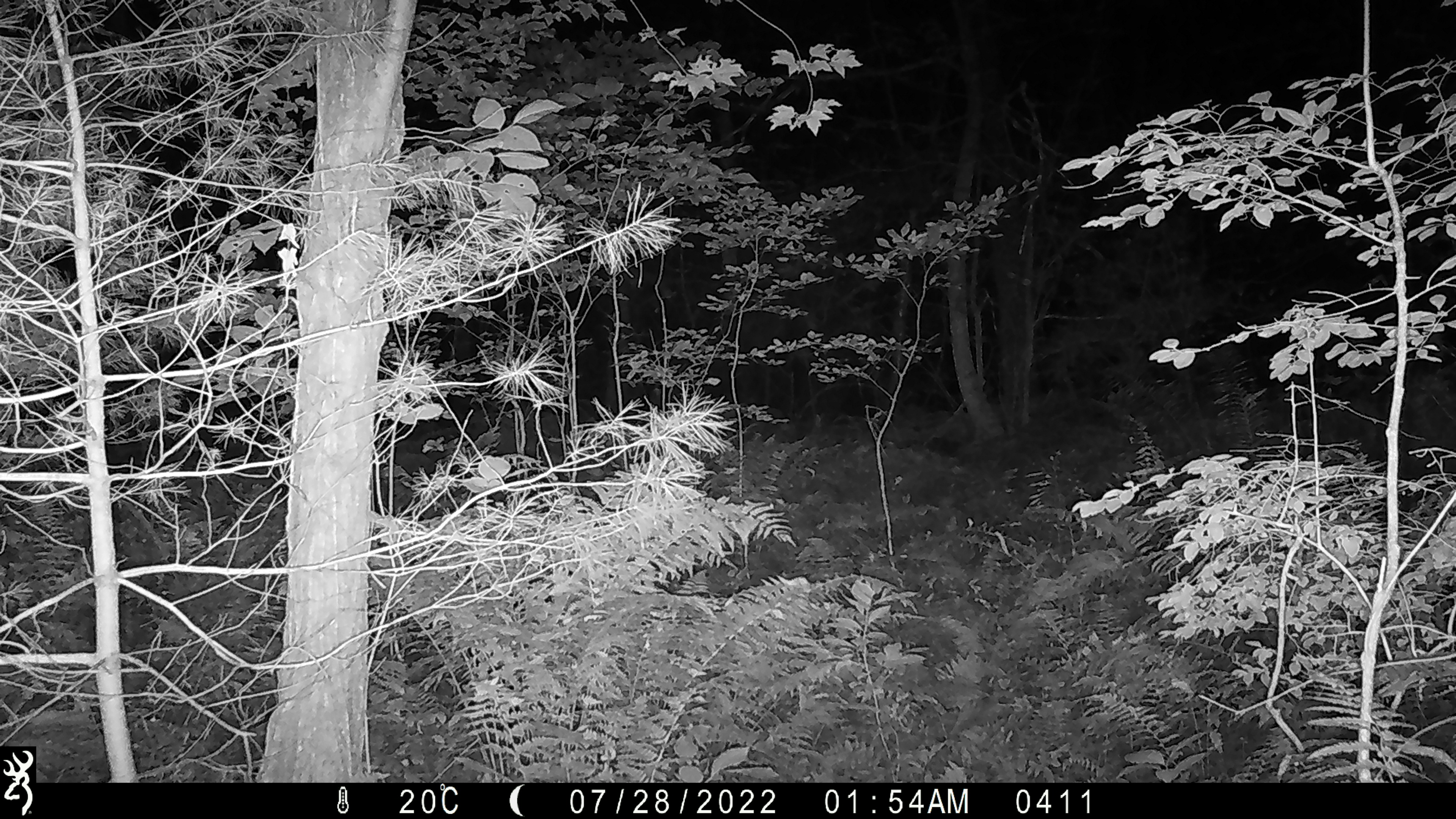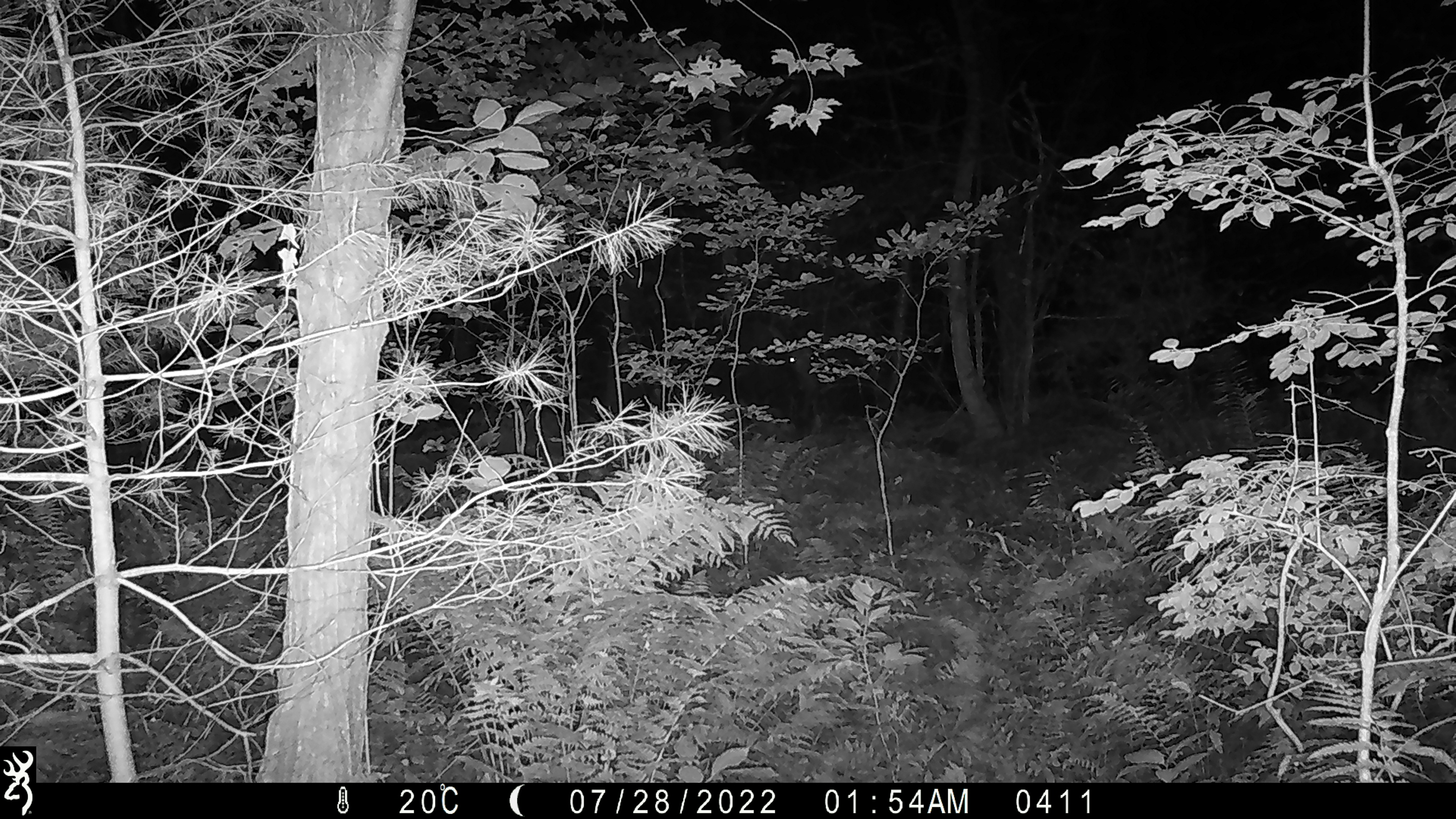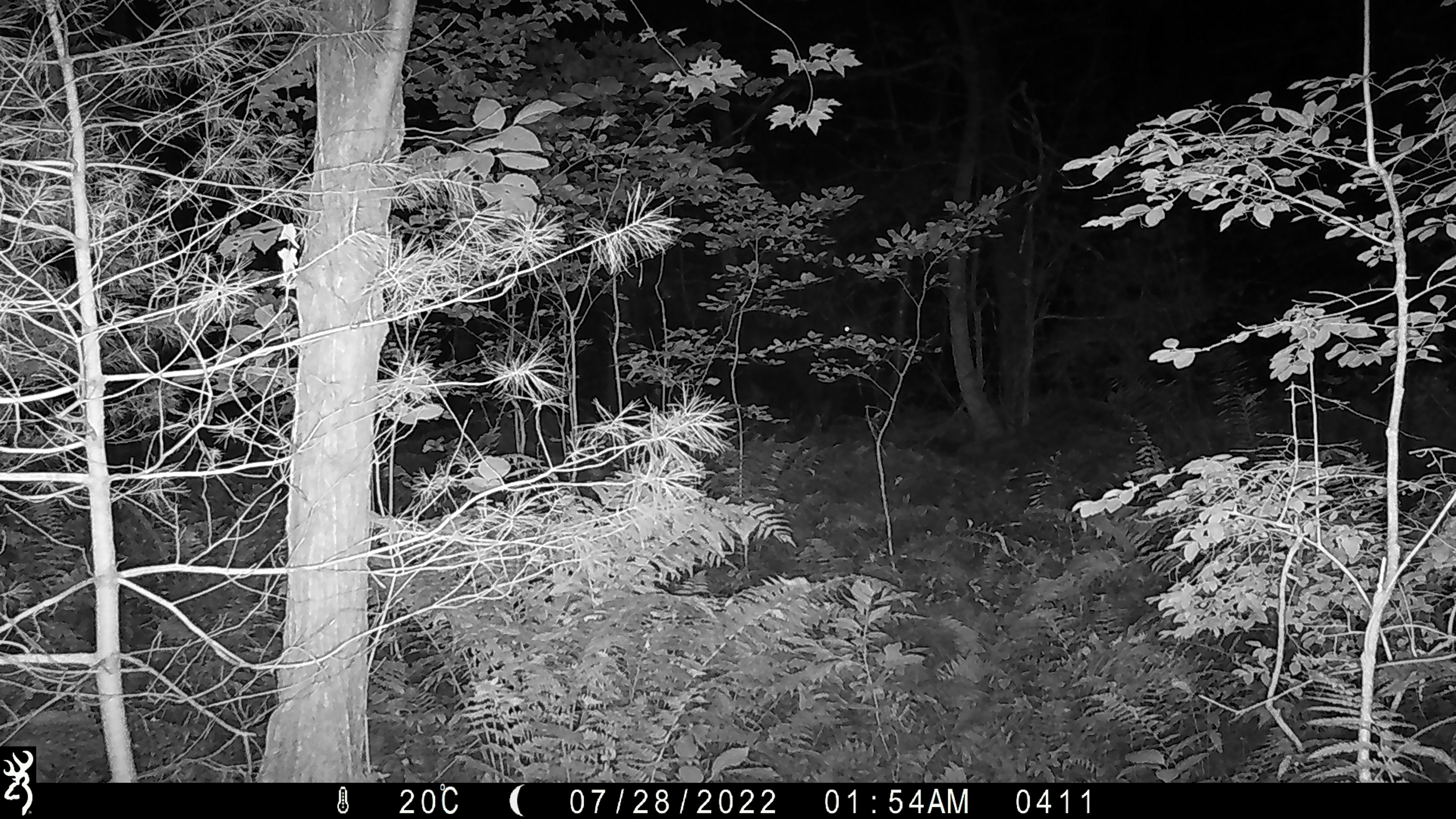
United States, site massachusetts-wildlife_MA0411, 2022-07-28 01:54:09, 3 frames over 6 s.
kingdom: Animalia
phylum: Chordata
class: Mammalia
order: Artiodactyla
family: Cervidae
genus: Alces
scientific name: Alces alces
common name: moose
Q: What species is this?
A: Moose (Alces alces).